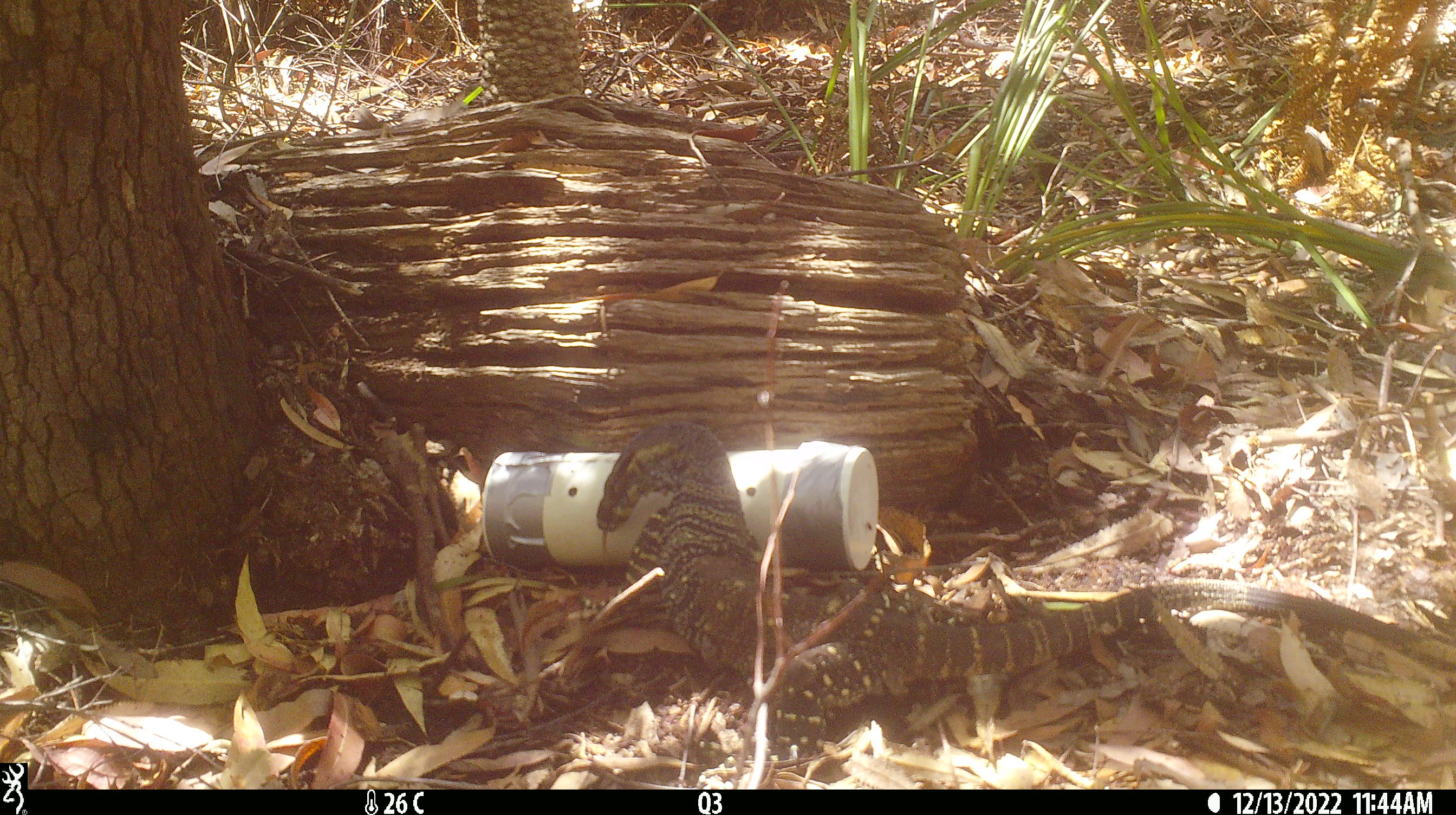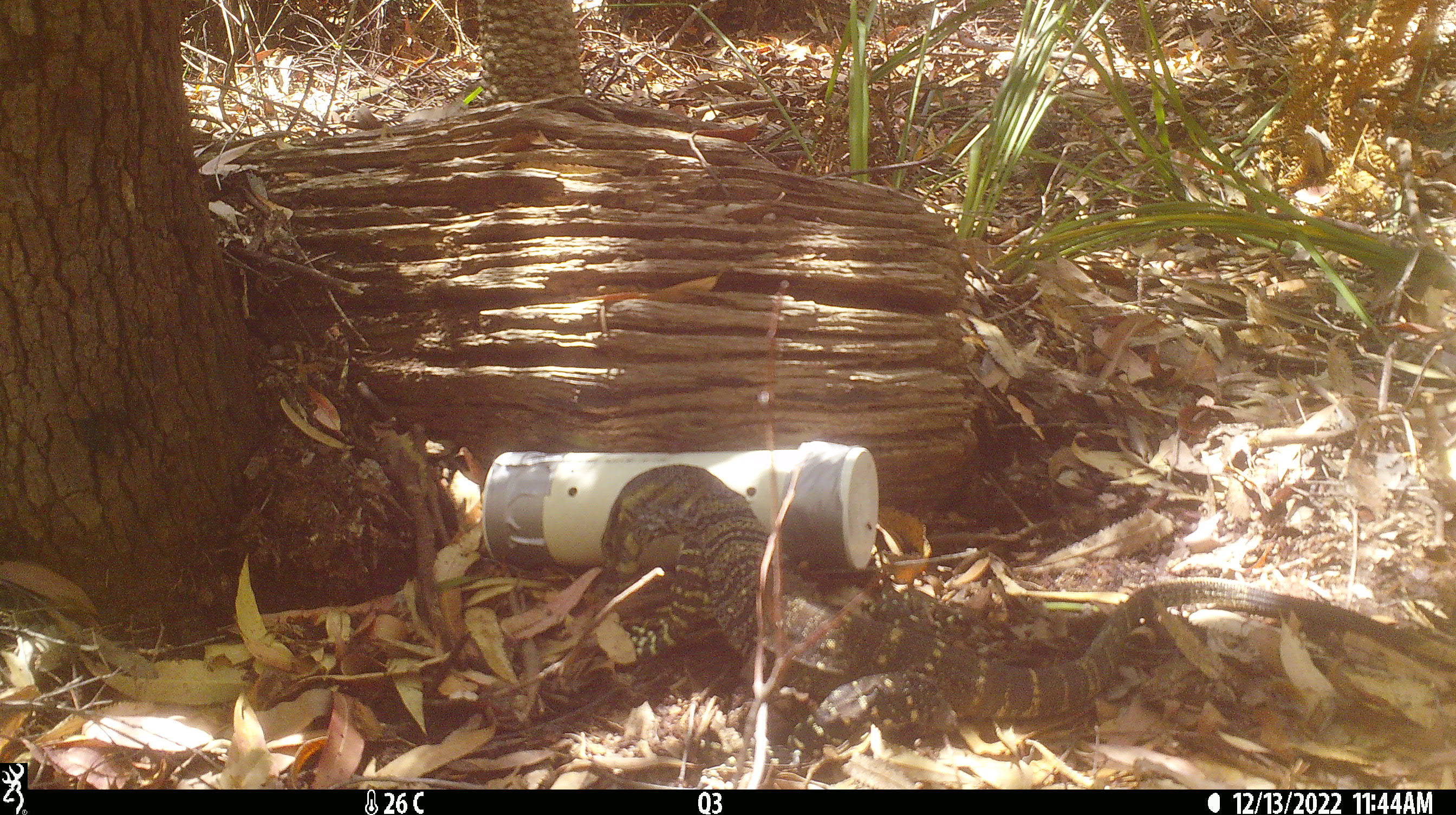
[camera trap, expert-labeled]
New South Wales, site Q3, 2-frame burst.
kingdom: Animalia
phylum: Chordata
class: Reptilia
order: Squamata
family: Varanidae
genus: Varanus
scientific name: Varanus varius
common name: lace monitor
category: goanna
Goanna (lace monitor) (Varanus varius).